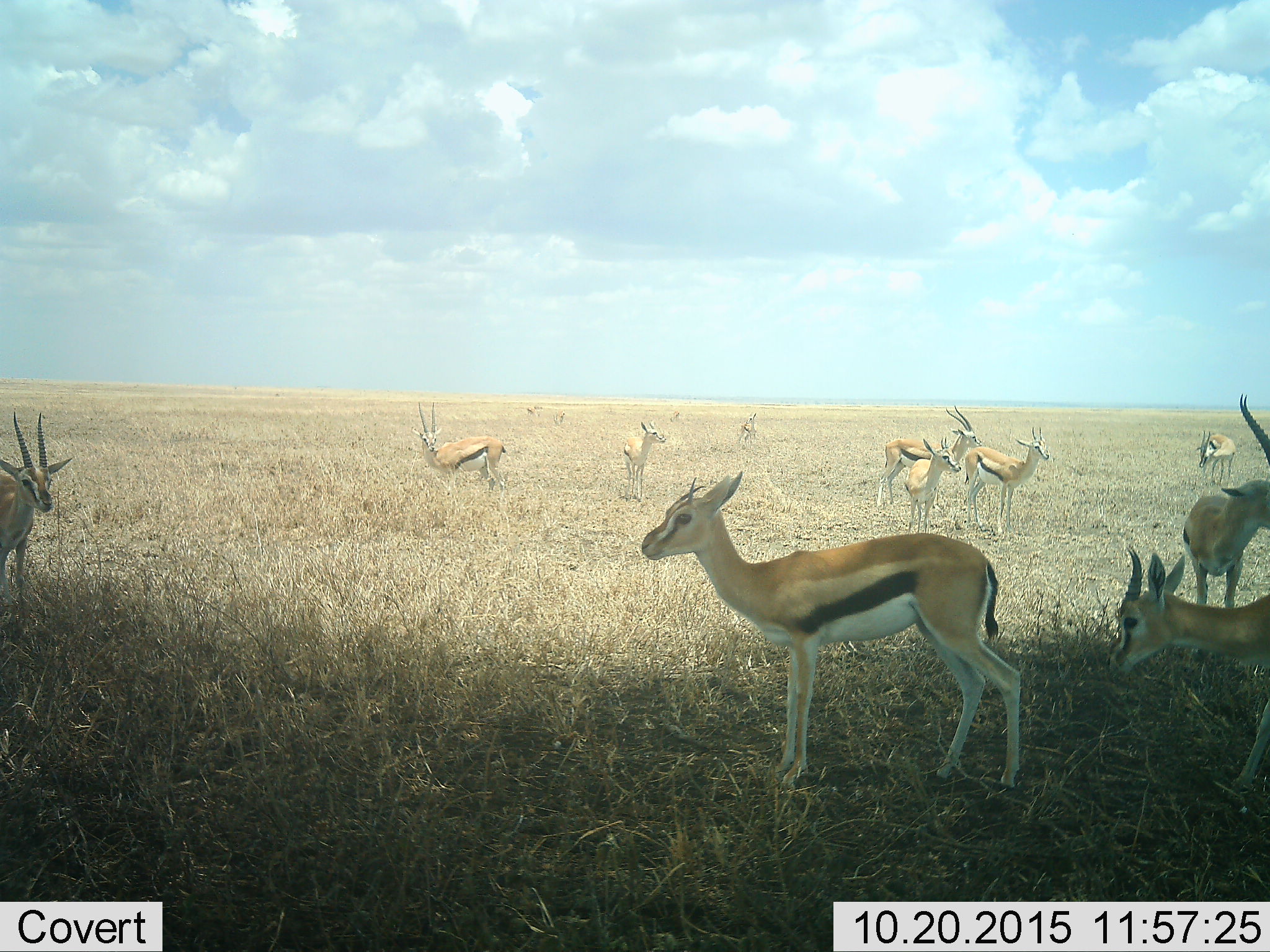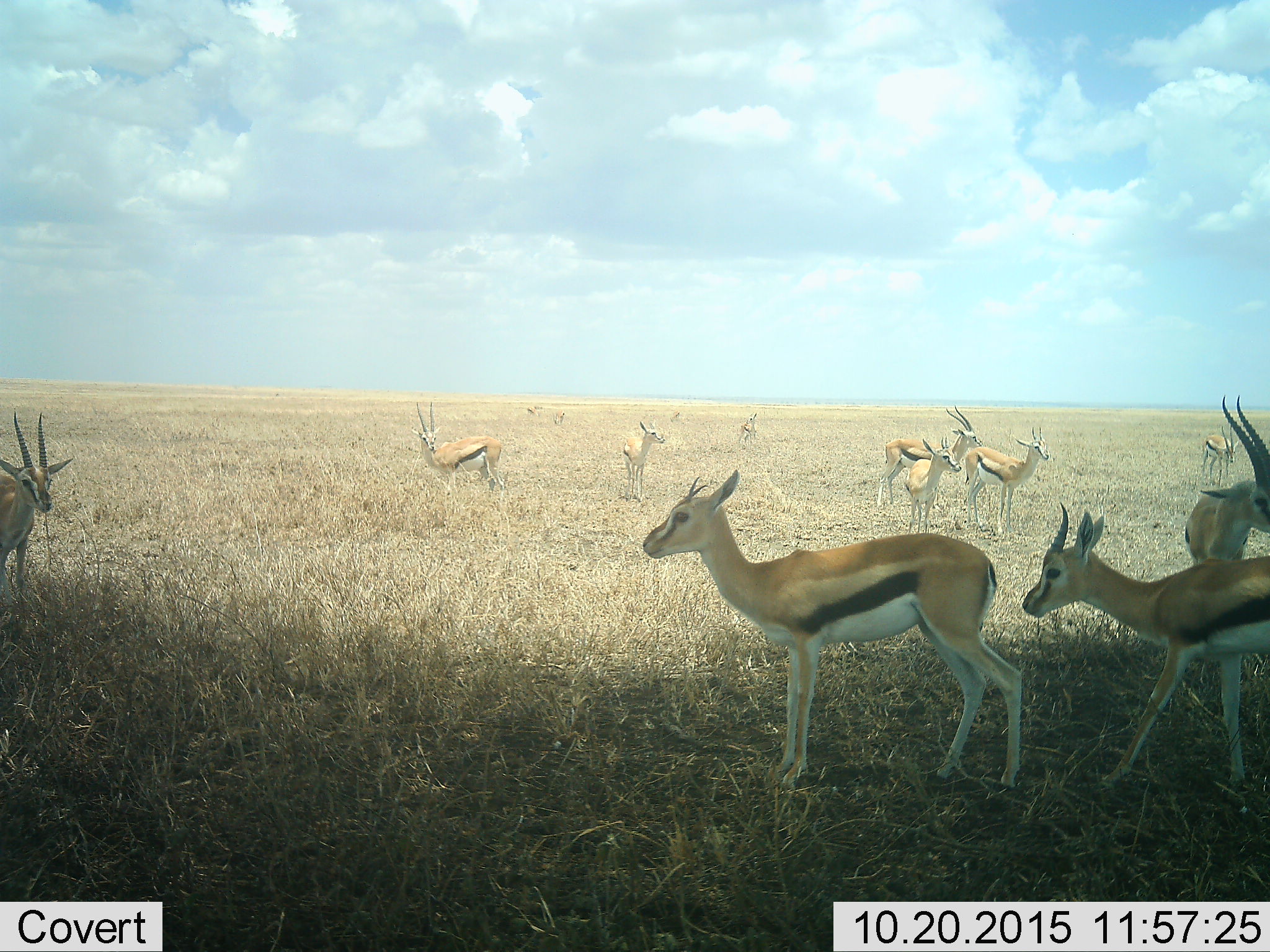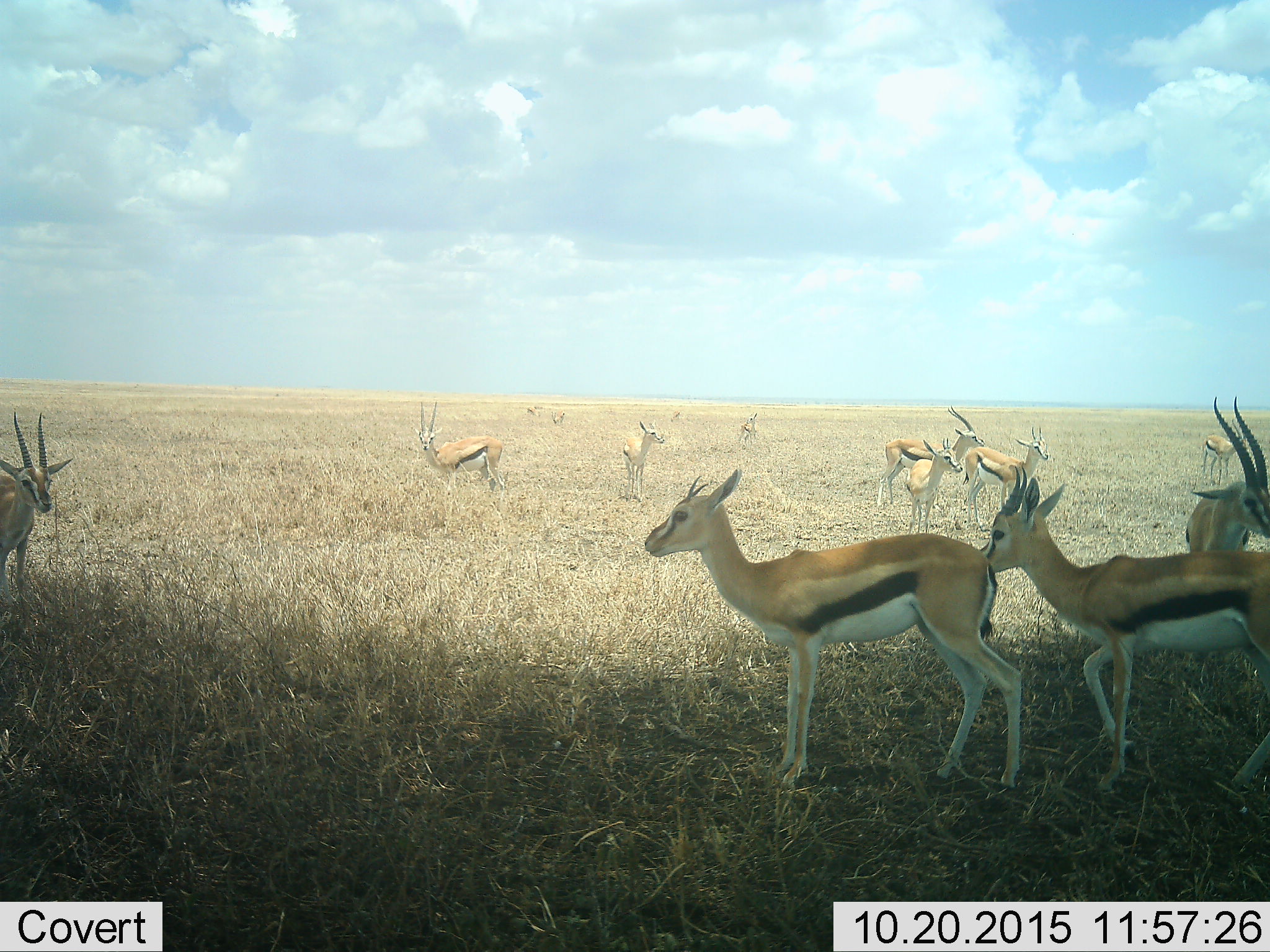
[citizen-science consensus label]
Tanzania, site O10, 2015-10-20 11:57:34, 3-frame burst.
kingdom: Animalia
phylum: Chordata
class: Mammalia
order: Artiodactyla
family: Bovidae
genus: Eudorcas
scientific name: Eudorcas thomsonii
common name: thomson's gazelle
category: gazellethomsons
Gazellethomsons (thomson's gazelle) (Eudorcas thomsonii), count 11-50. Behavior (volunteer vote fractions): standing 89%, resting 0%, moving 78%, interacting 11%. Young present (vote fraction): 33%. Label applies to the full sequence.